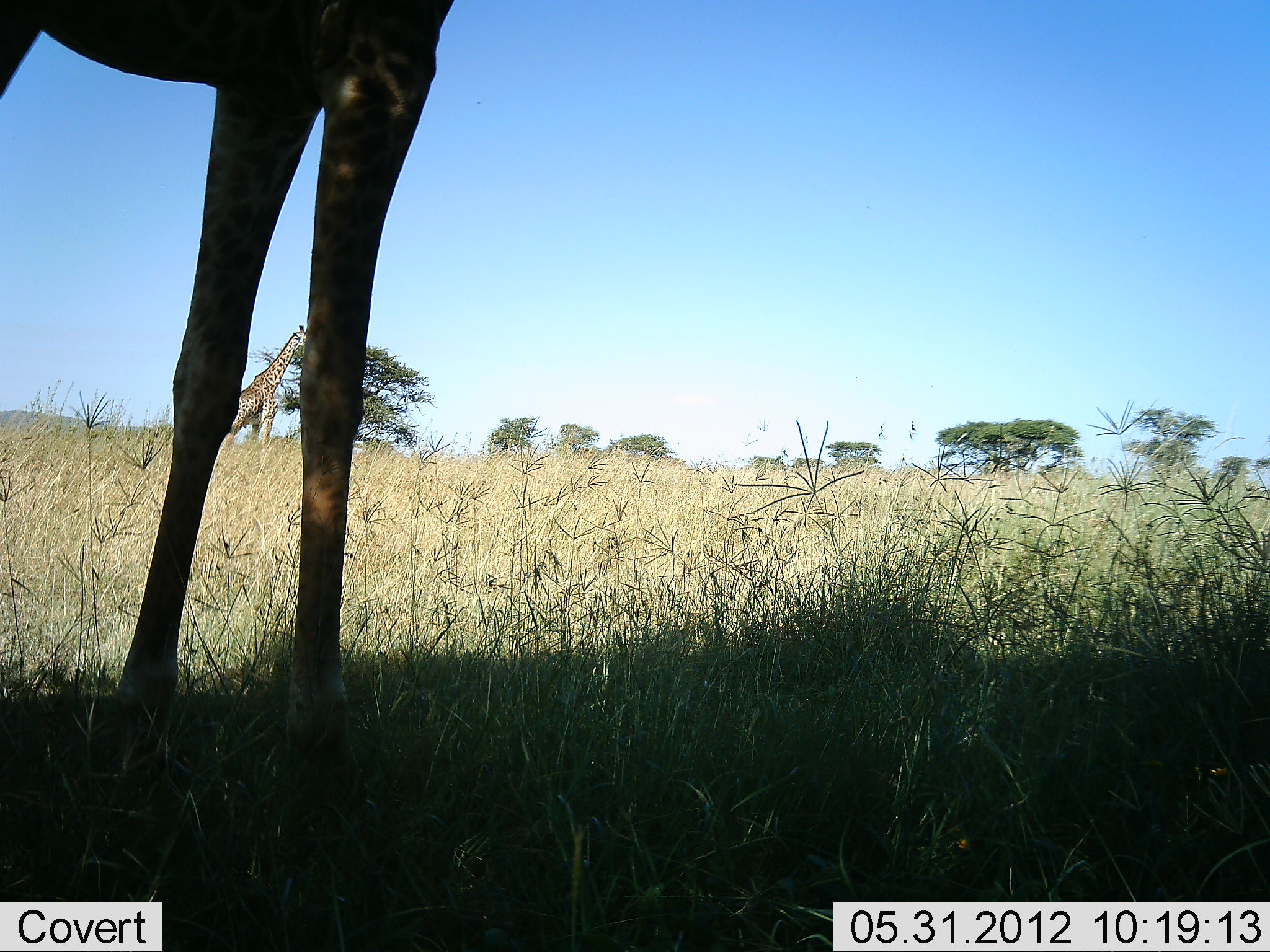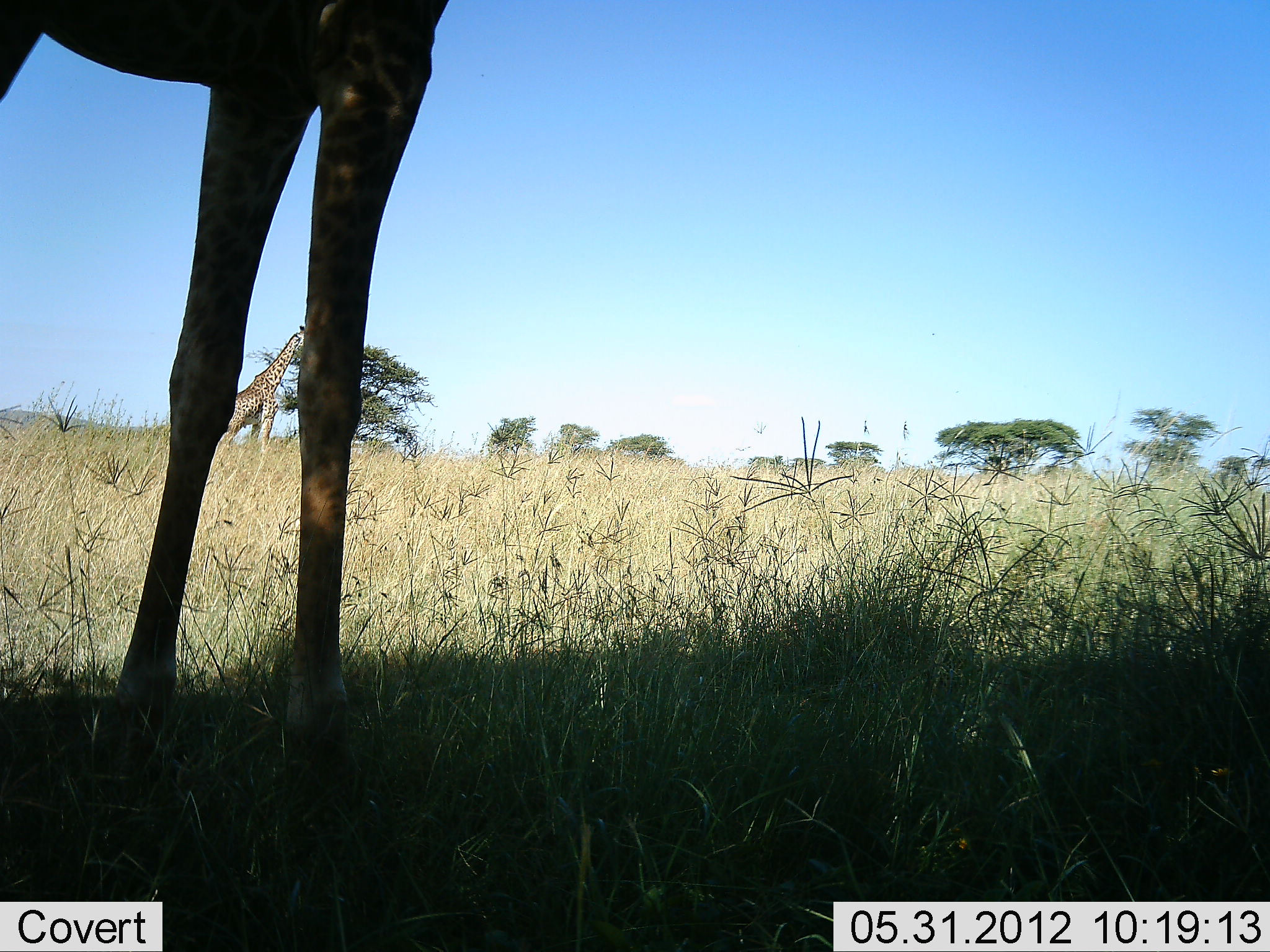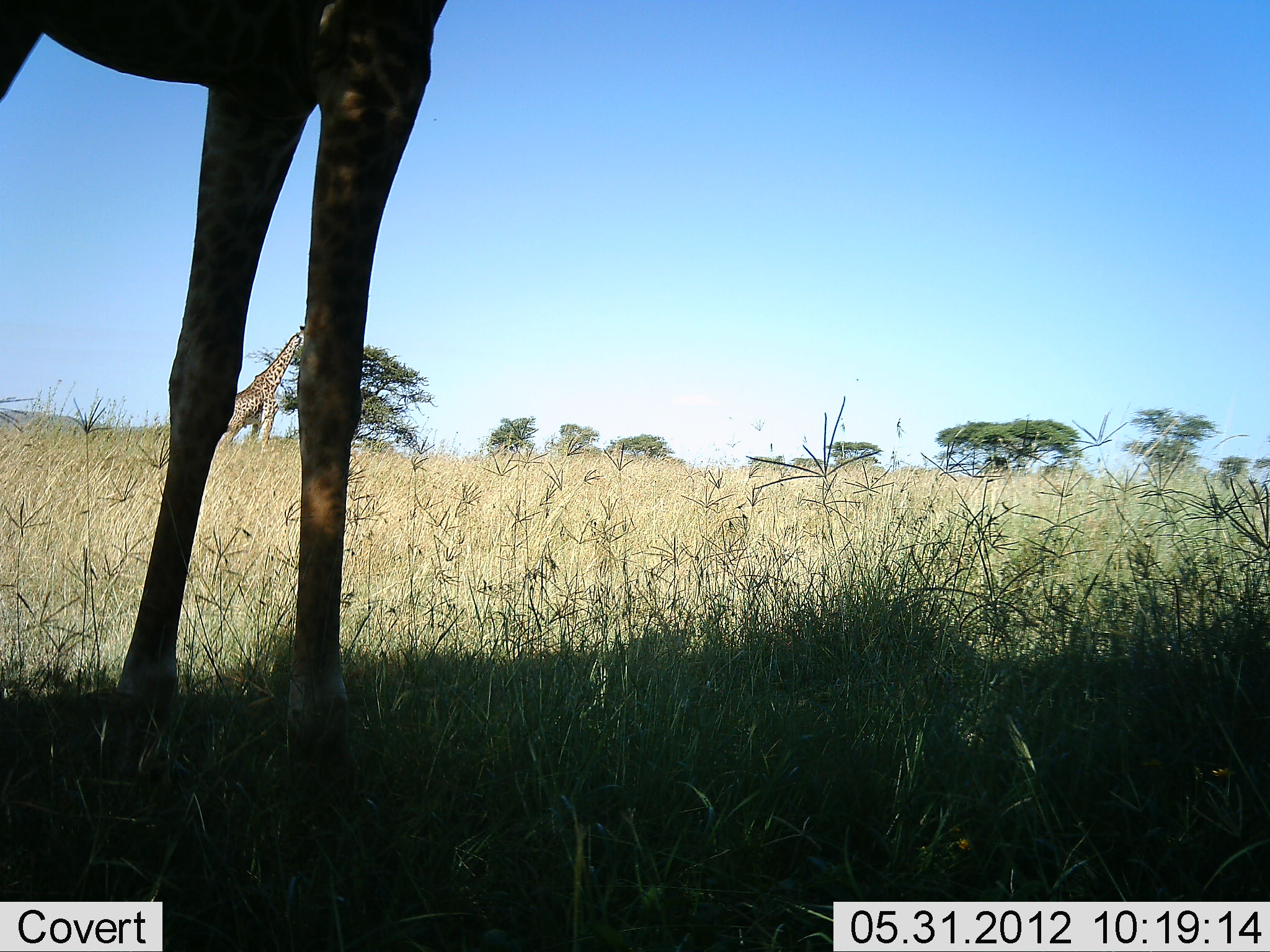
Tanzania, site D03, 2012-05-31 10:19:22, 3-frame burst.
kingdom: Animalia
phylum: Chordata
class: Mammalia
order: Artiodactyla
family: Giraffidae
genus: Giraffa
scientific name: Giraffa camelopardalis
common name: giraffe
Giraffe (Giraffa camelopardalis), count 2. Behavior (volunteer vote fractions): standing 90%, resting 0%, moving 0%, interacting 0%. Young present (vote fraction): 0%. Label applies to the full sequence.